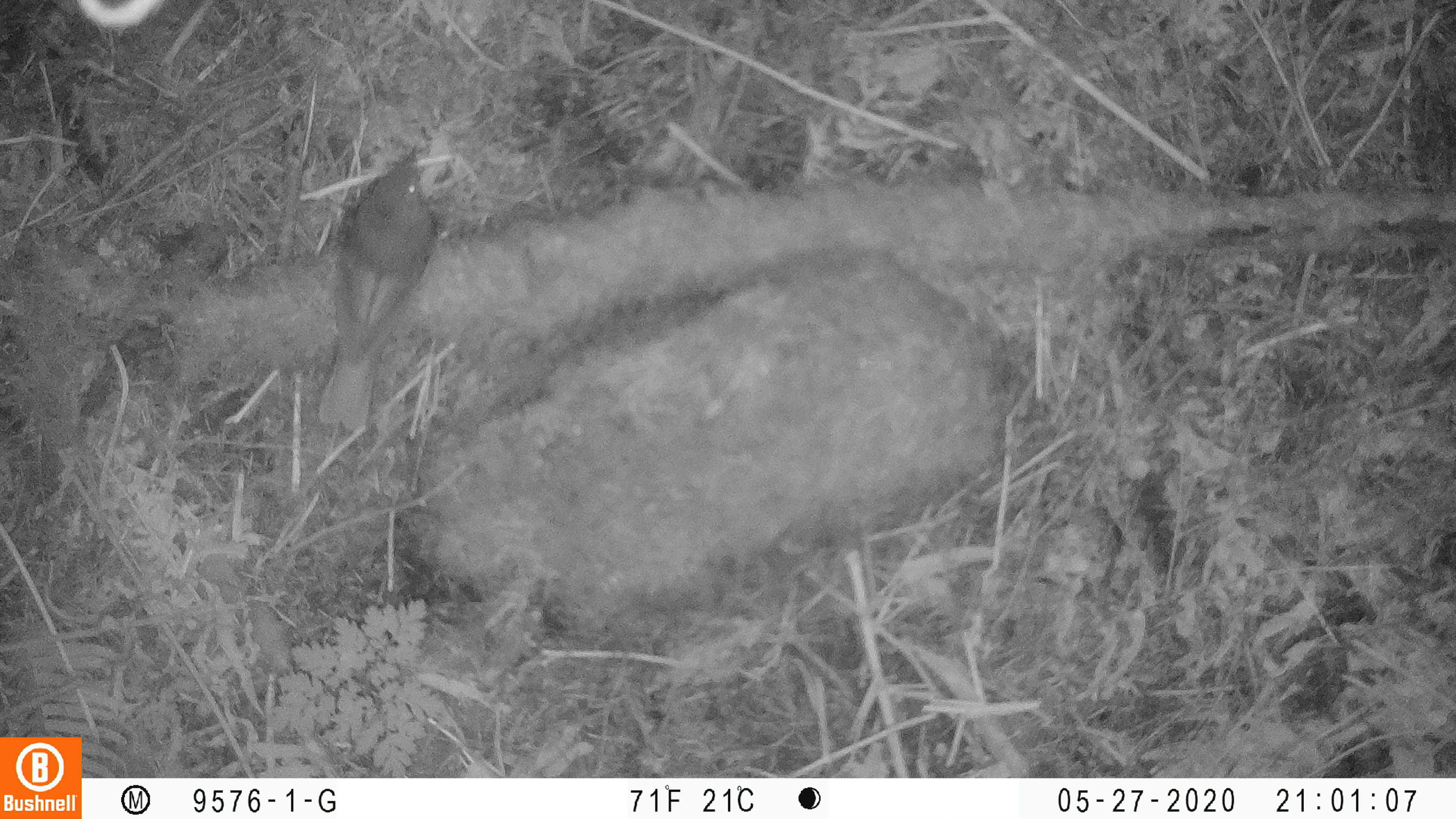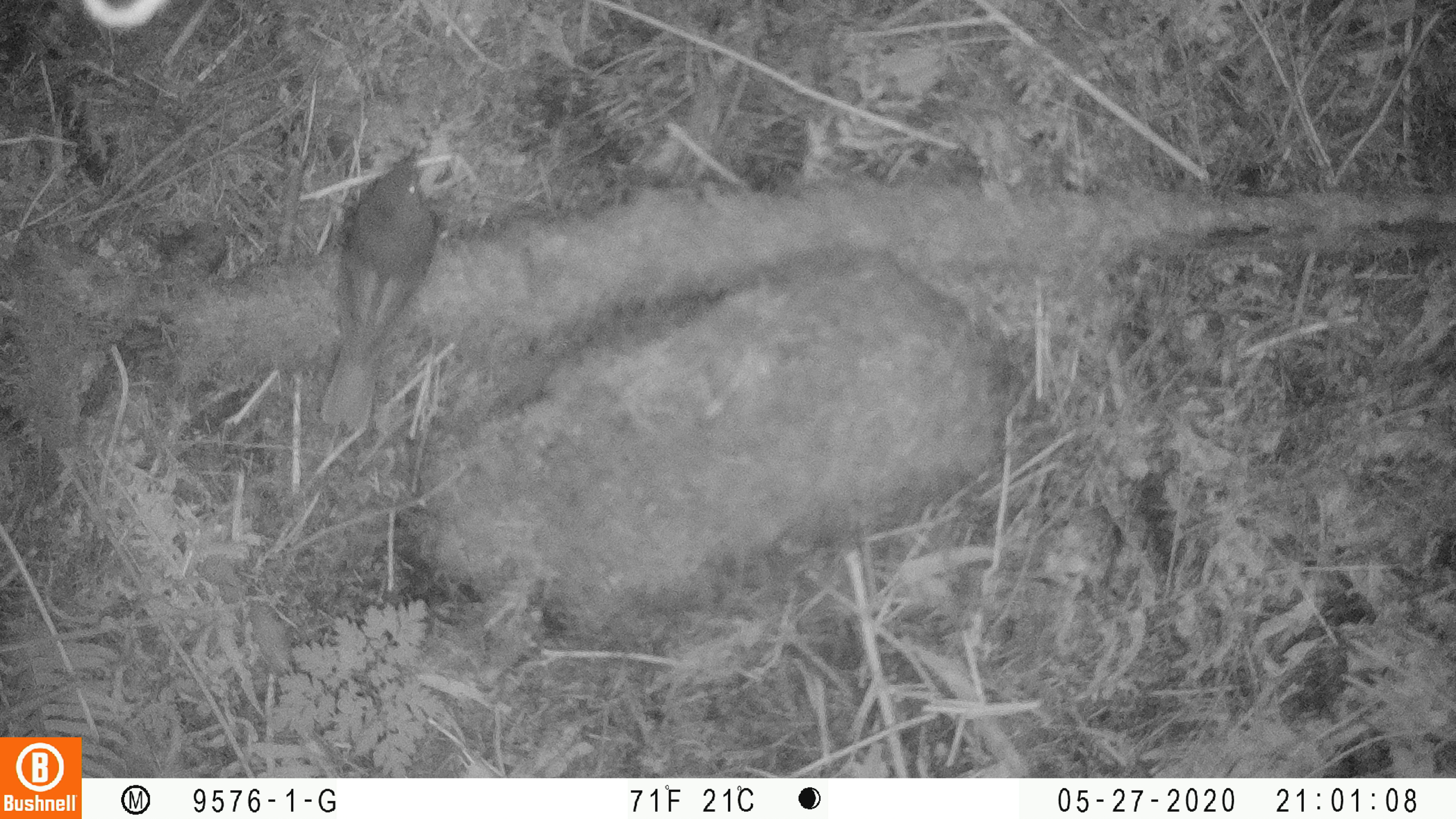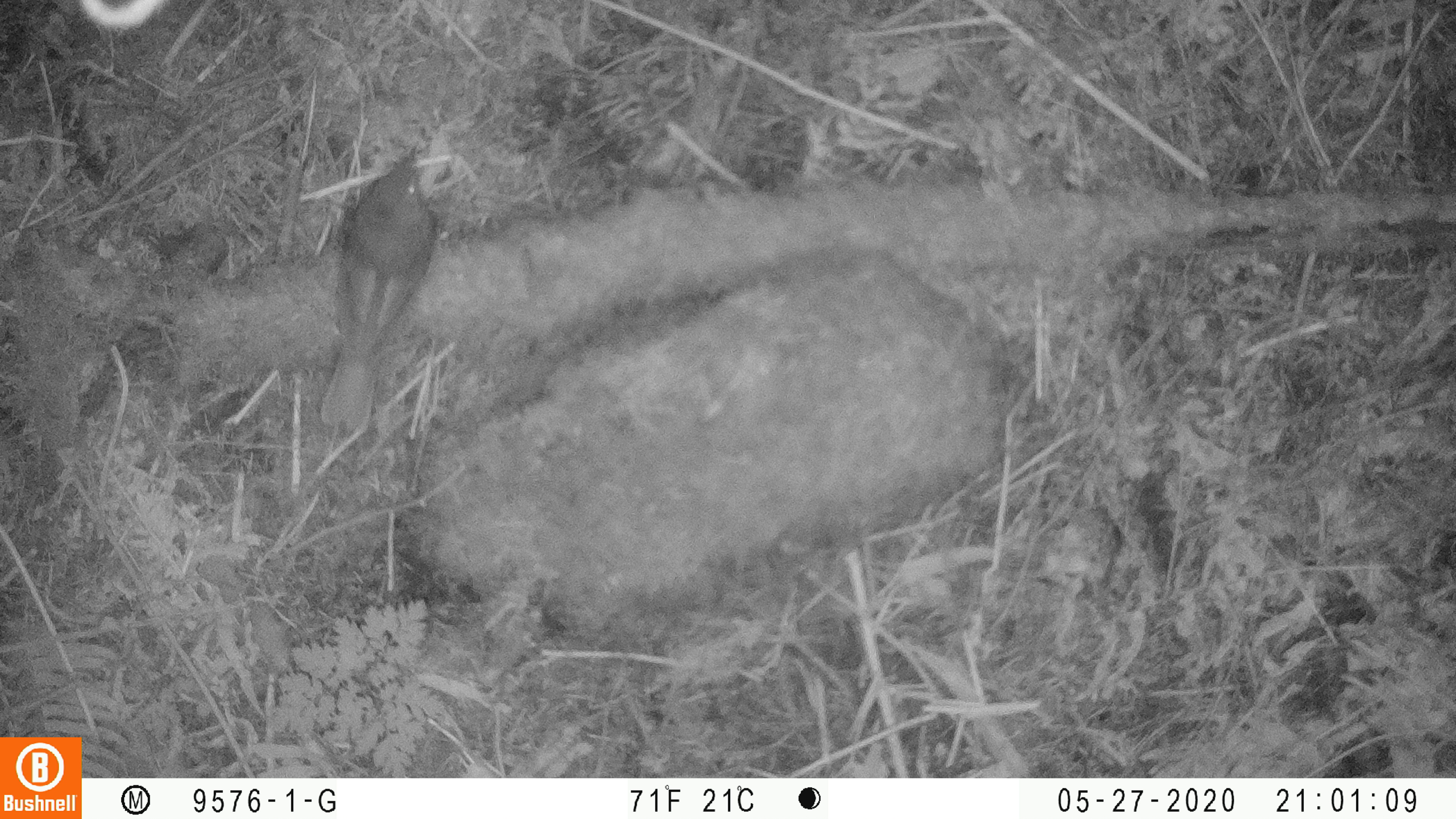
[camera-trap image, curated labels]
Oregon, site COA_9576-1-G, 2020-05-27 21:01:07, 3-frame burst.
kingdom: Animalia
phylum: Chordata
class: Aves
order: Passeriformes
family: Turdidae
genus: Catharus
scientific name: Catharus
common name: brown thrushes and nightingale-thrushes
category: catharus species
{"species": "catharus species (brown thrushes and nightingale-thrushes) (Catharus)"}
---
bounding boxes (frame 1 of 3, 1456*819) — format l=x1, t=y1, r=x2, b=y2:
catharus species: l=310, t=142, r=440, b=434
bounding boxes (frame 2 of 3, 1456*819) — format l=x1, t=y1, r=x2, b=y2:
catharus species: l=302, t=140, r=444, b=436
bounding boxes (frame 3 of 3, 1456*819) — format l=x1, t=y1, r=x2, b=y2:
catharus species: l=312, t=134, r=442, b=438